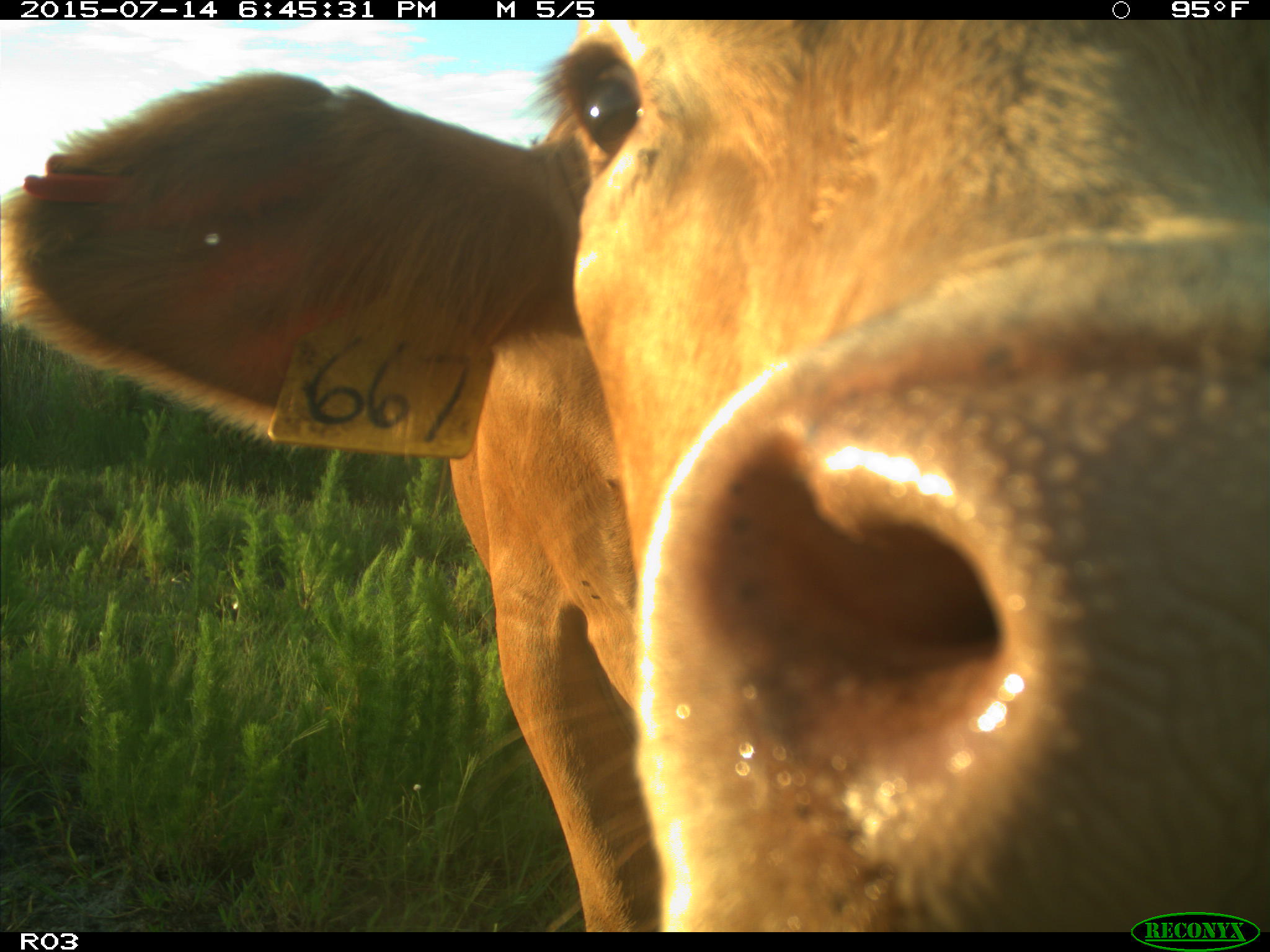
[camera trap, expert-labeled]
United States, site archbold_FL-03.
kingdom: Animalia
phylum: Chordata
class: Mammalia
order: Artiodactyla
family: Bovidae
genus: Bos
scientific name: Bos taurus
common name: domestic cow